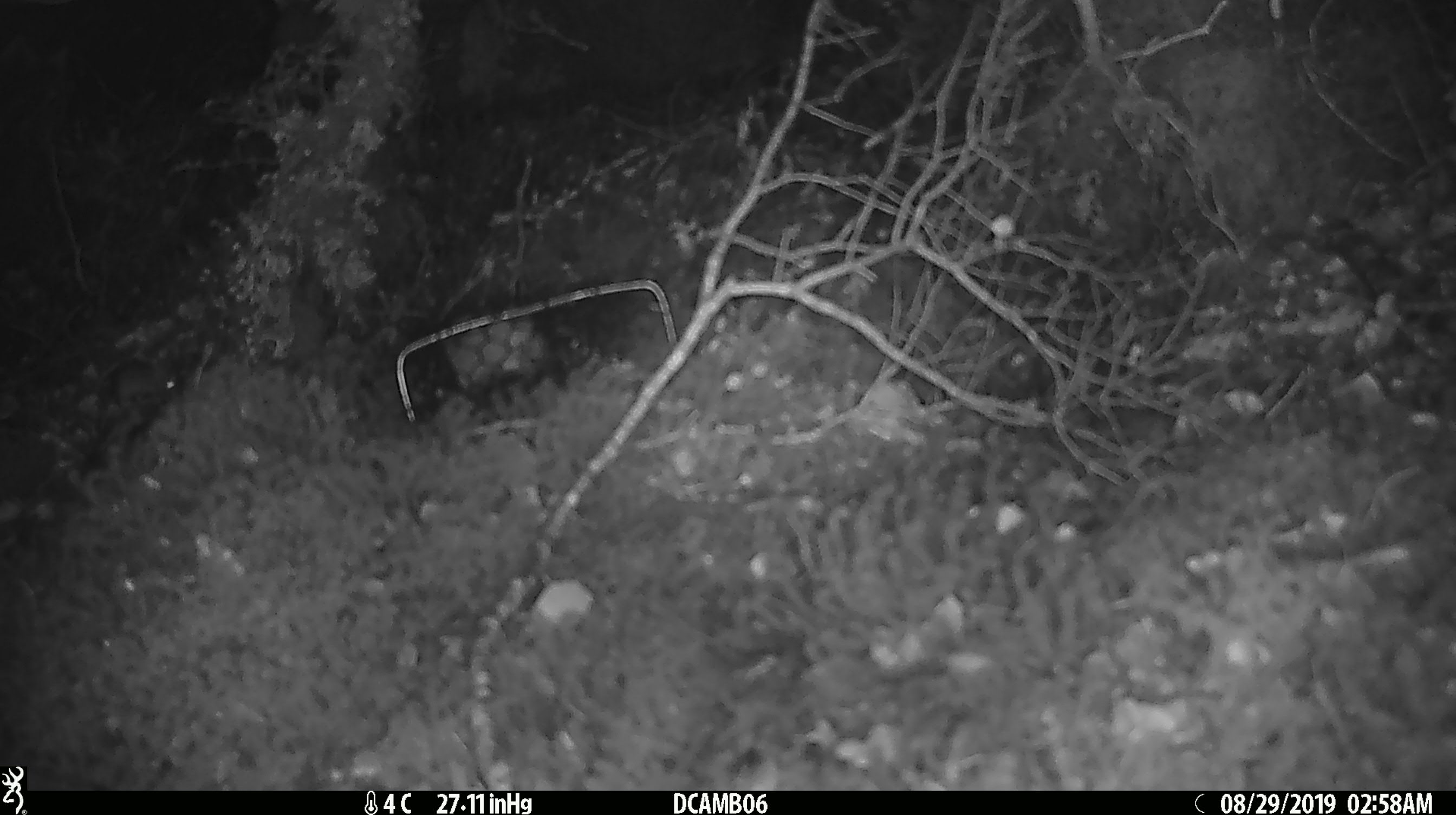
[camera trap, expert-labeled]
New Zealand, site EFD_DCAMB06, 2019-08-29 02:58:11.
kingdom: Animalia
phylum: Chordata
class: Mammalia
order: Rodentia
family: Muridae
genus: Mus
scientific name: Mus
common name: mouse